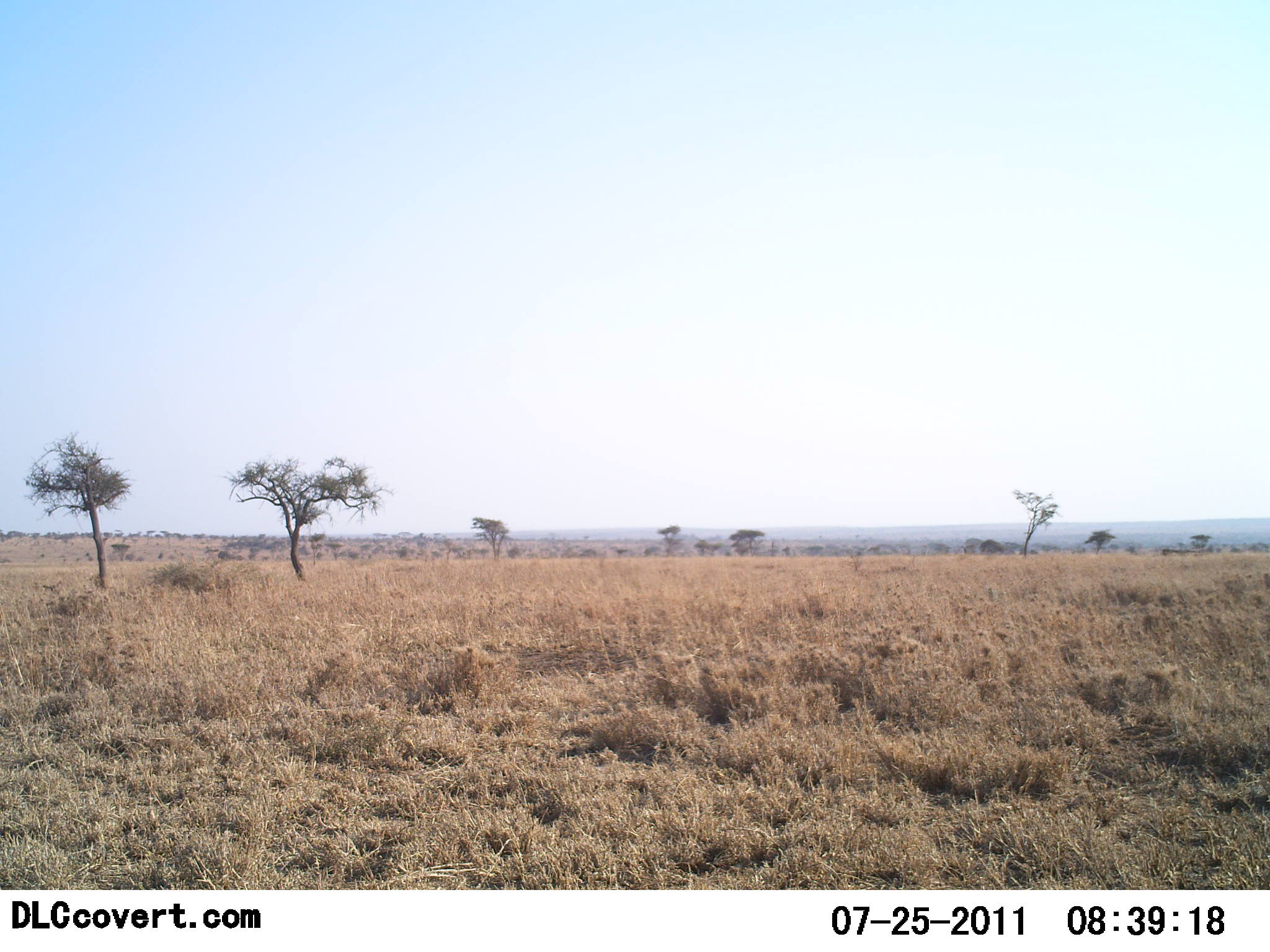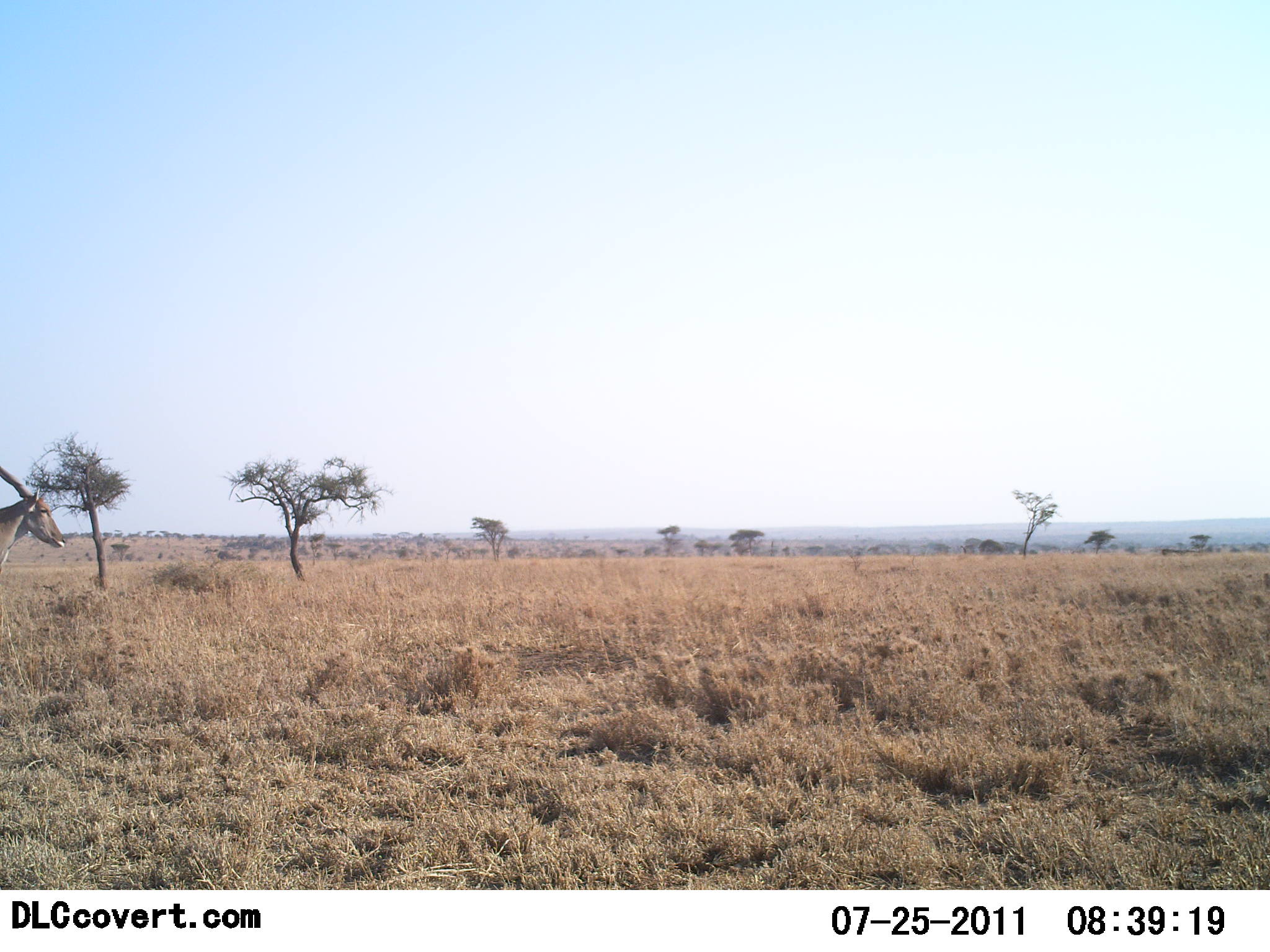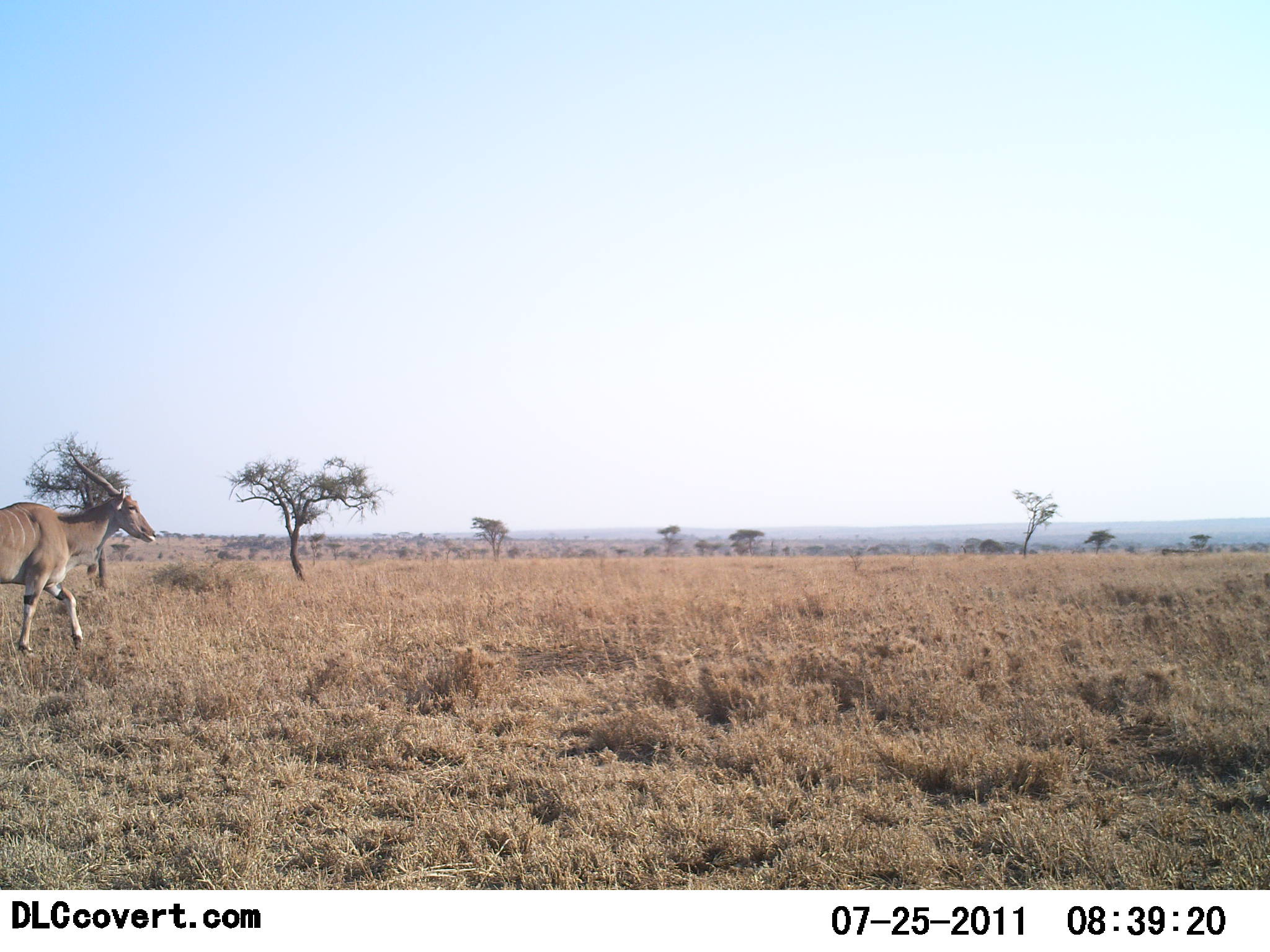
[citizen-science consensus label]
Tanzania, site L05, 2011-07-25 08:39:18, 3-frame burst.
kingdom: Animalia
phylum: Chordata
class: Mammalia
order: Artiodactyla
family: Bovidae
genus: Tragelaphus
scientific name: Tragelaphus oryx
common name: eland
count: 1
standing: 0%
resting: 0%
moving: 100%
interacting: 0%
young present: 0%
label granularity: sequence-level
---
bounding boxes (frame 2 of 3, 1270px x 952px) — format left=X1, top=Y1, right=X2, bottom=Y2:
animal: left=0, top=465, right=66, bottom=572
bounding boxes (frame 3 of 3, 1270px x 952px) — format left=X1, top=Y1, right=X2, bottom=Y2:
animal: left=0, top=448, right=157, bottom=661